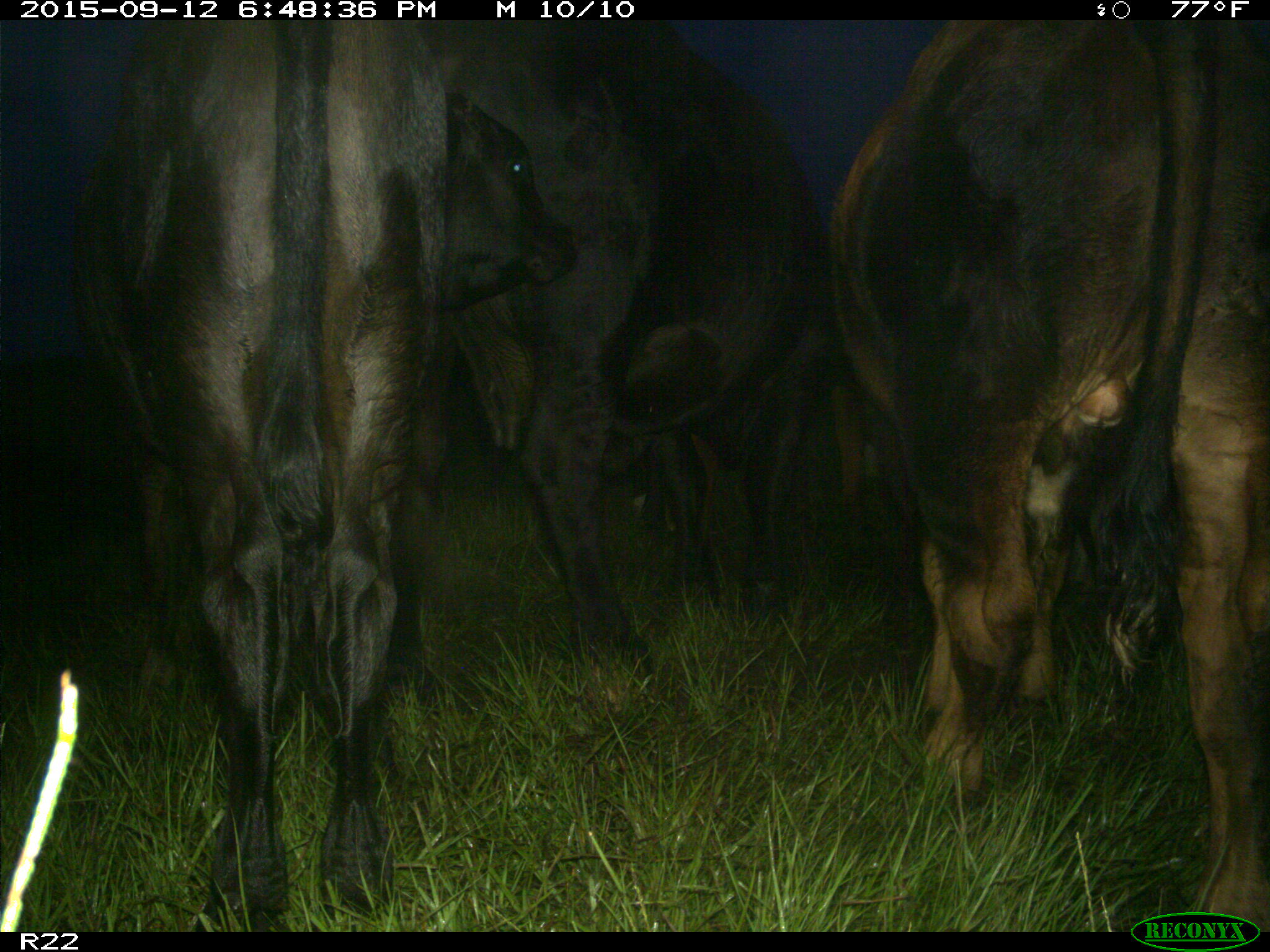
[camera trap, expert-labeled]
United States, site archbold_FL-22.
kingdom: Animalia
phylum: Chordata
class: Mammalia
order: Artiodactyla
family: Bovidae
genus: Bos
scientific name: Bos taurus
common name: domestic cow